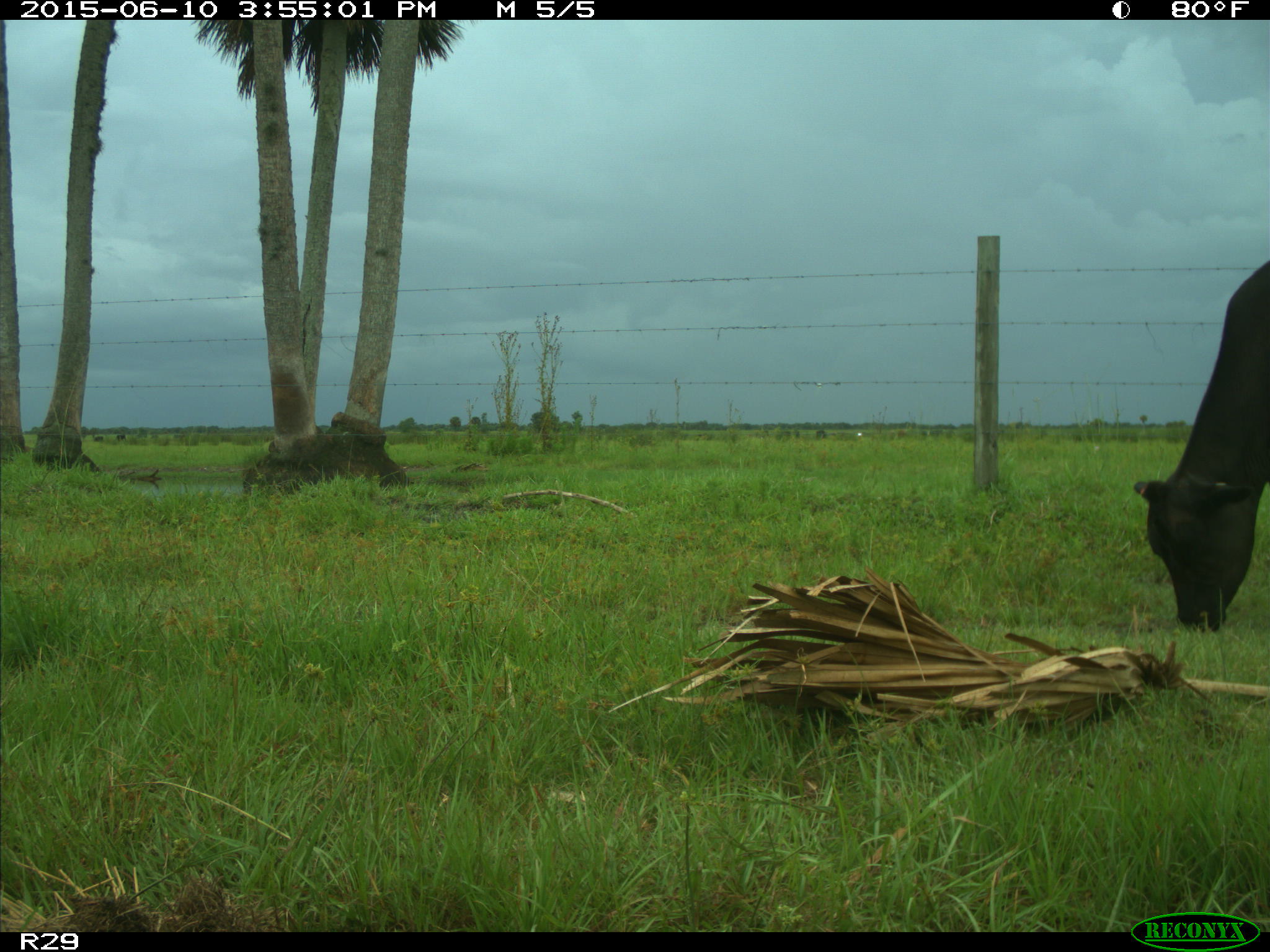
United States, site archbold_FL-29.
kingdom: Animalia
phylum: Chordata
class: Mammalia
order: Artiodactyla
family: Bovidae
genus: Bos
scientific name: Bos taurus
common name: domestic cow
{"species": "Bos taurus (domestic cow)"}